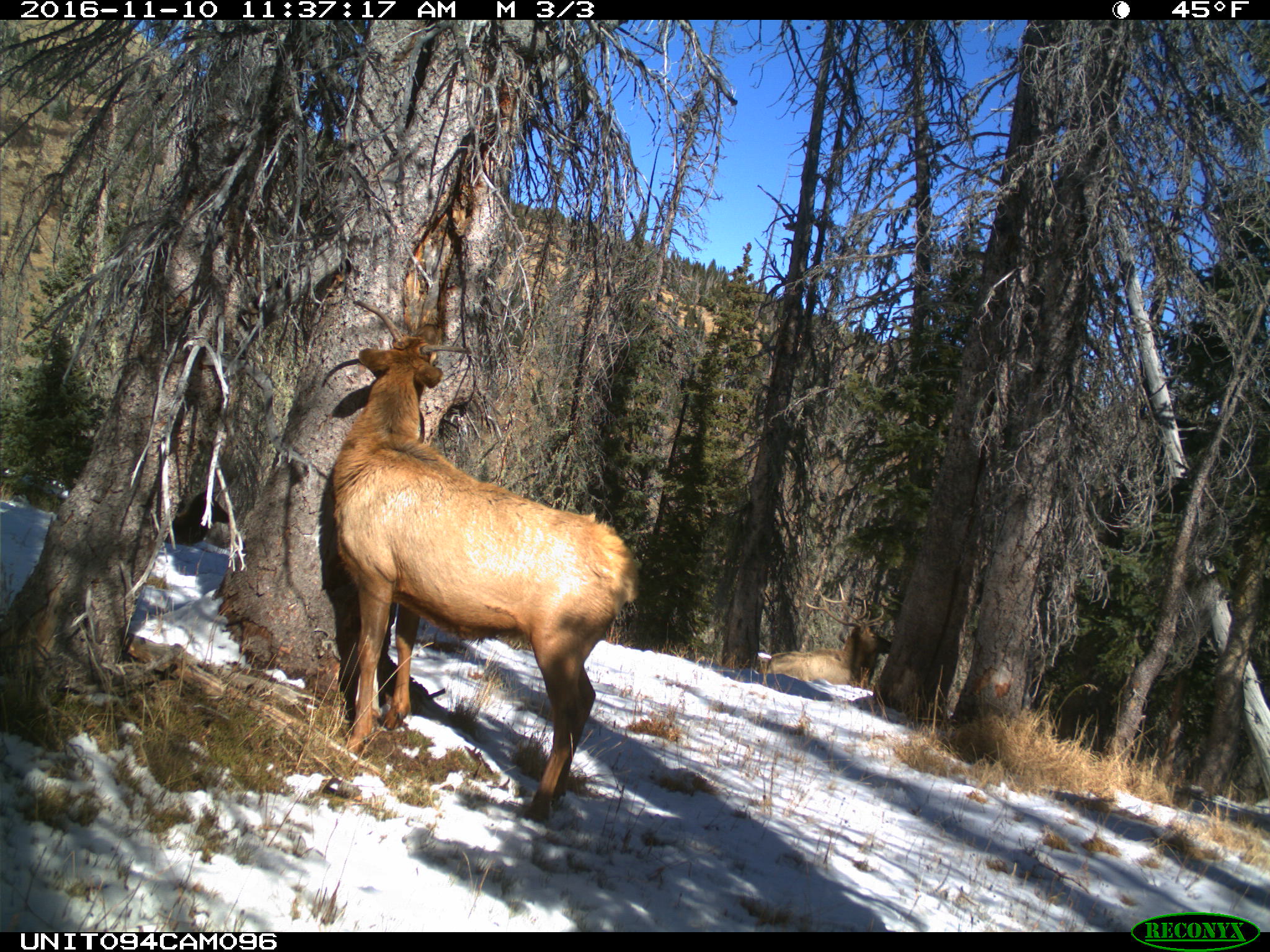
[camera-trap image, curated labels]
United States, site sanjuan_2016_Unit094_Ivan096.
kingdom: Animalia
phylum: Chordata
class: Mammalia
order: Artiodactyla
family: Cervidae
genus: Cervus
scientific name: Cervus elaphus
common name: red deer